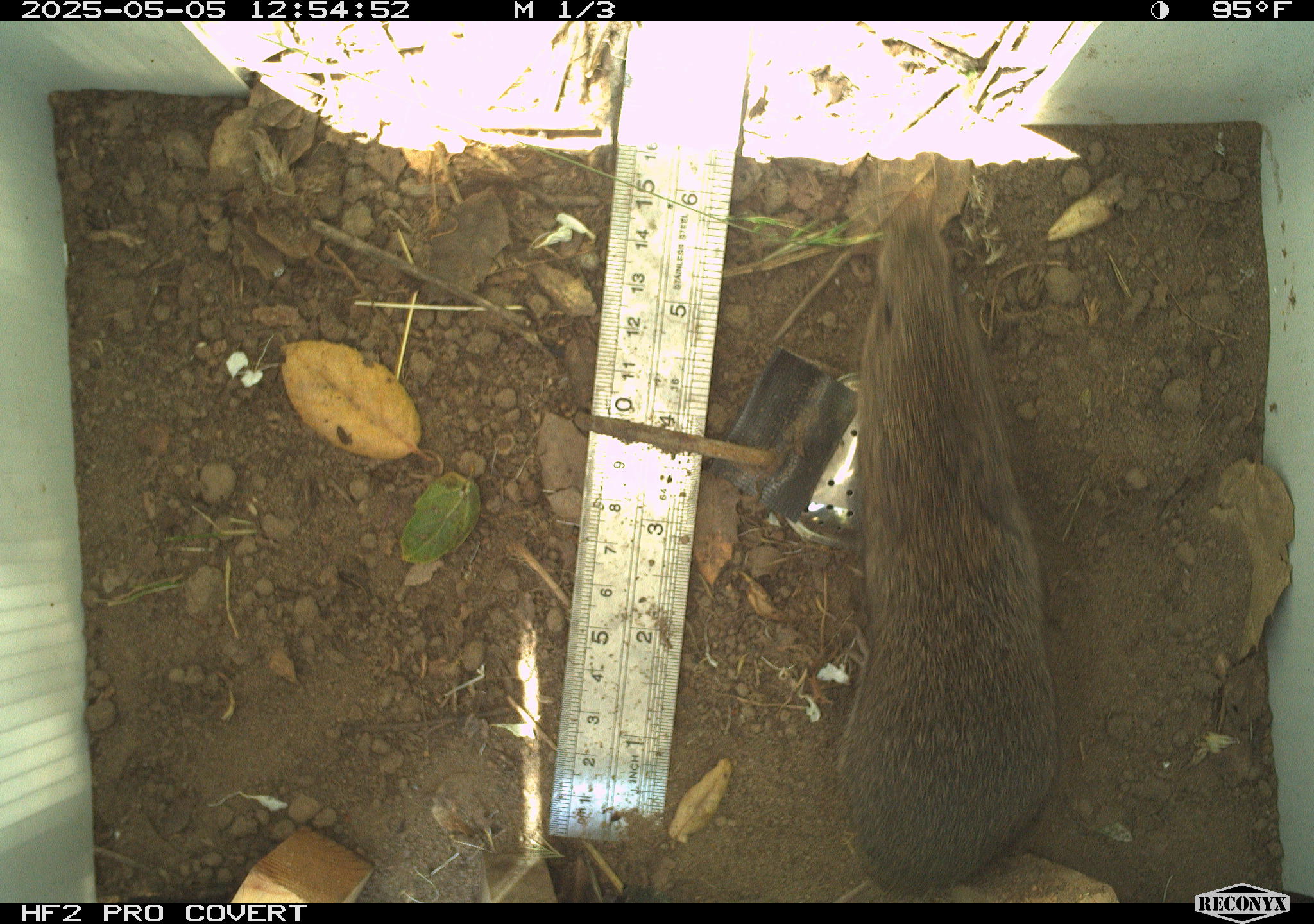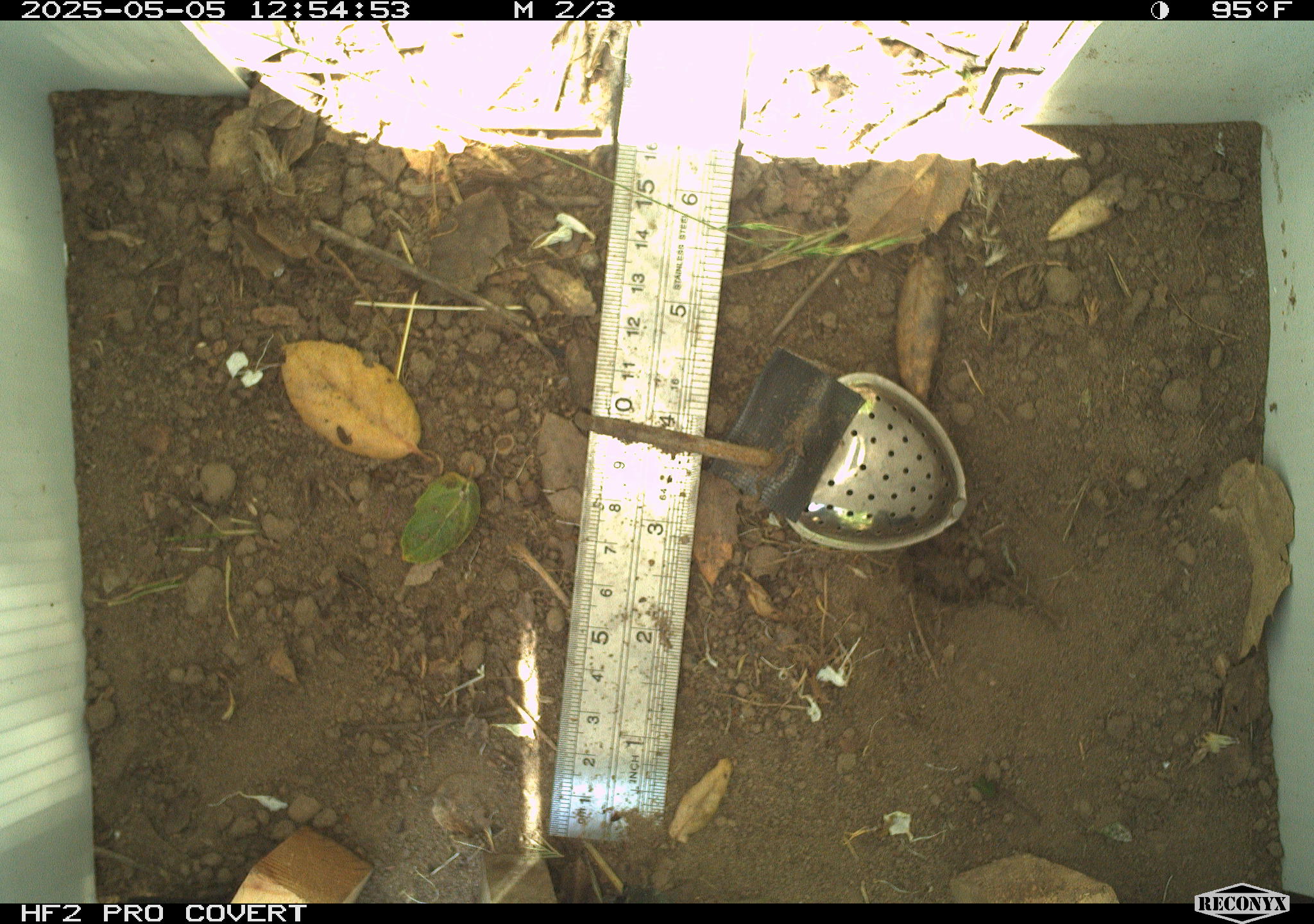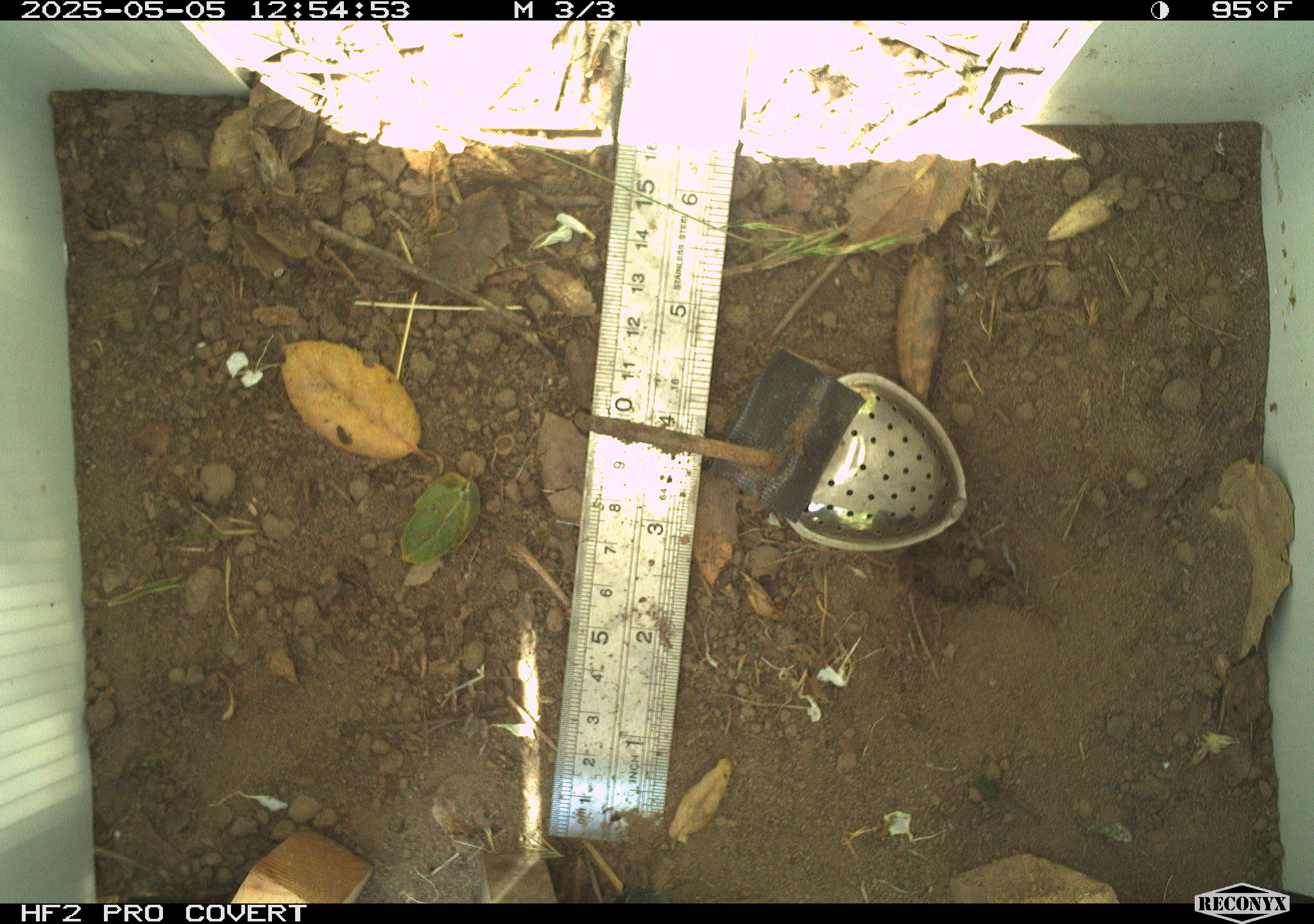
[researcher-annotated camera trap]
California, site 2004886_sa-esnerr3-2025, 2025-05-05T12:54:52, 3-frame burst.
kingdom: Animalia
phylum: Chordata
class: Mammalia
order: Rodentia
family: Cricetidae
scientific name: Arvicolinae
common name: voles, lemmings, and muskrats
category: arvicolinae subfamily